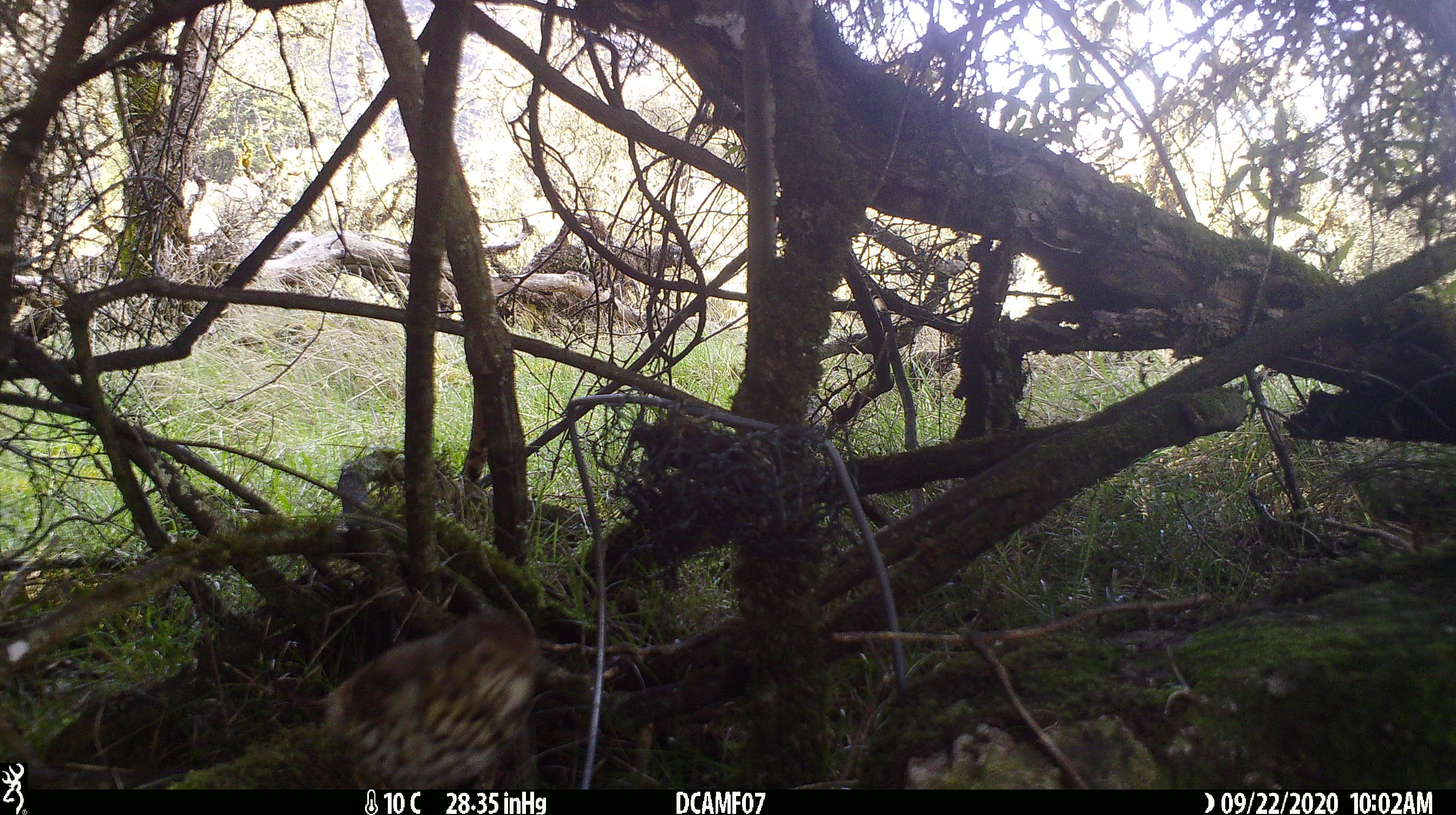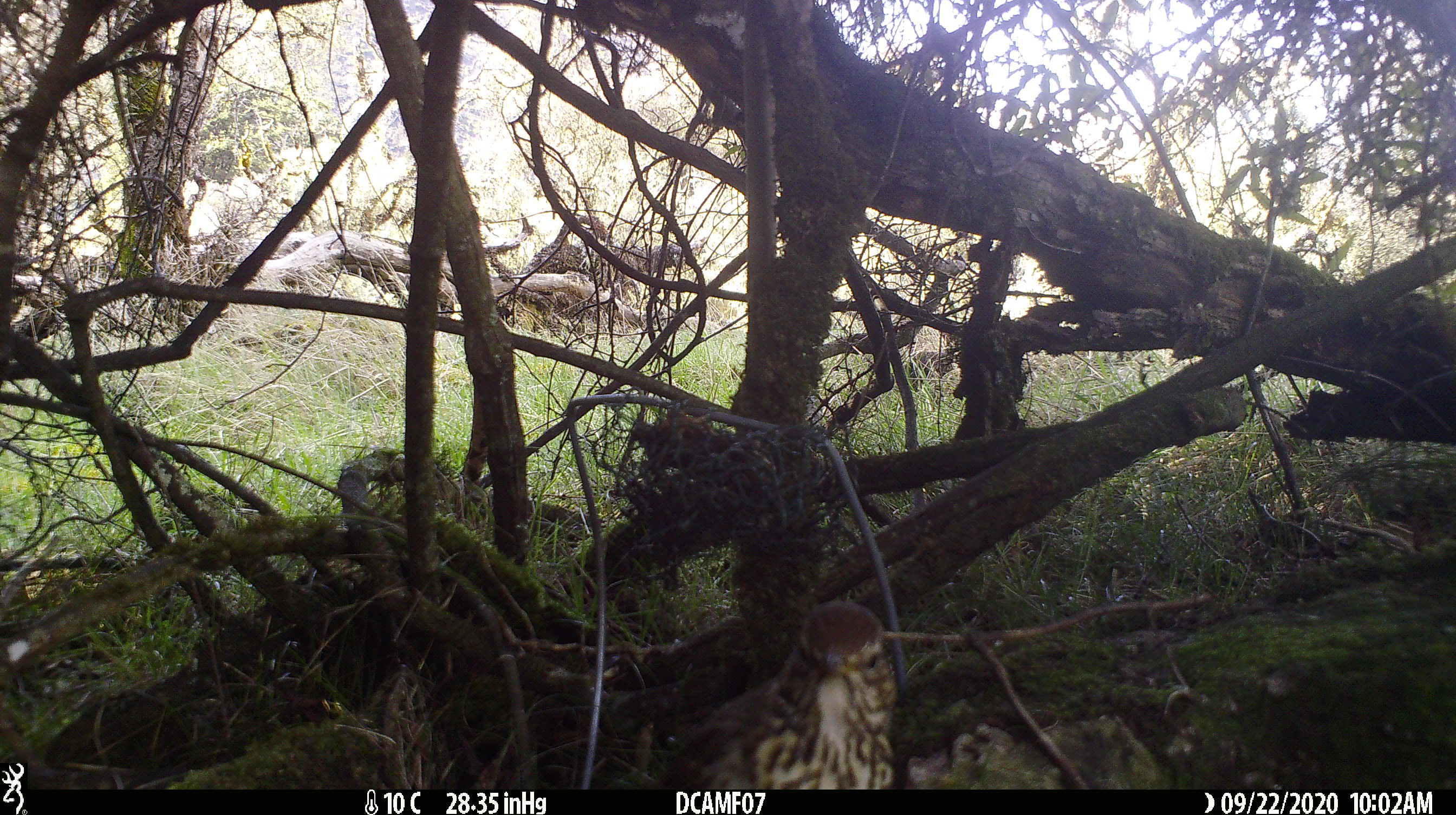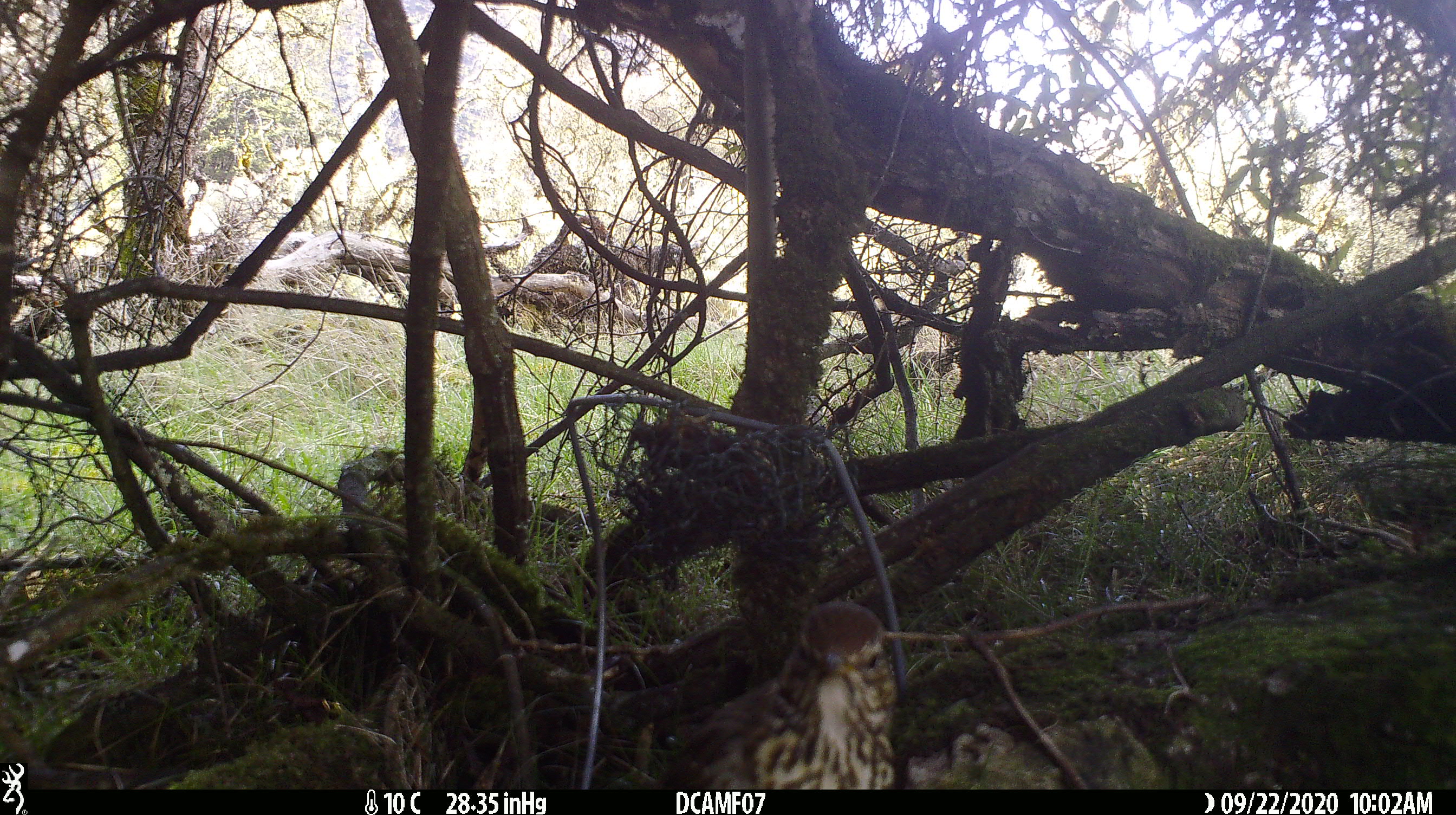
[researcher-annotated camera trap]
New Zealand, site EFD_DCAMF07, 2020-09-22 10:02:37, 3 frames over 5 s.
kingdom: Animalia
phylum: Chordata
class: Aves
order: Passeriformes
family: Turdidae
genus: Turdus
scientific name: Turdus philomelos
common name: song thrush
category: thrush